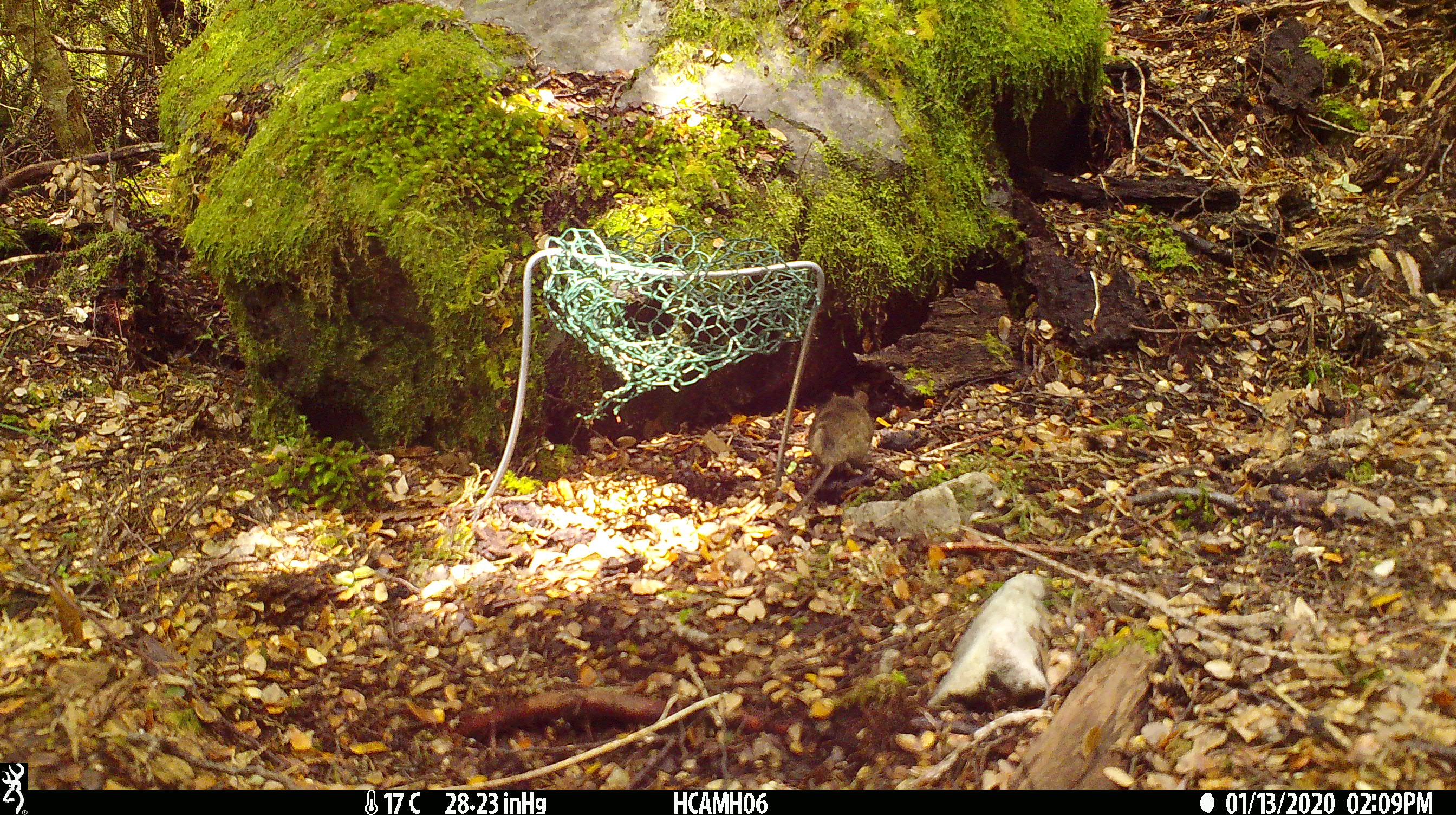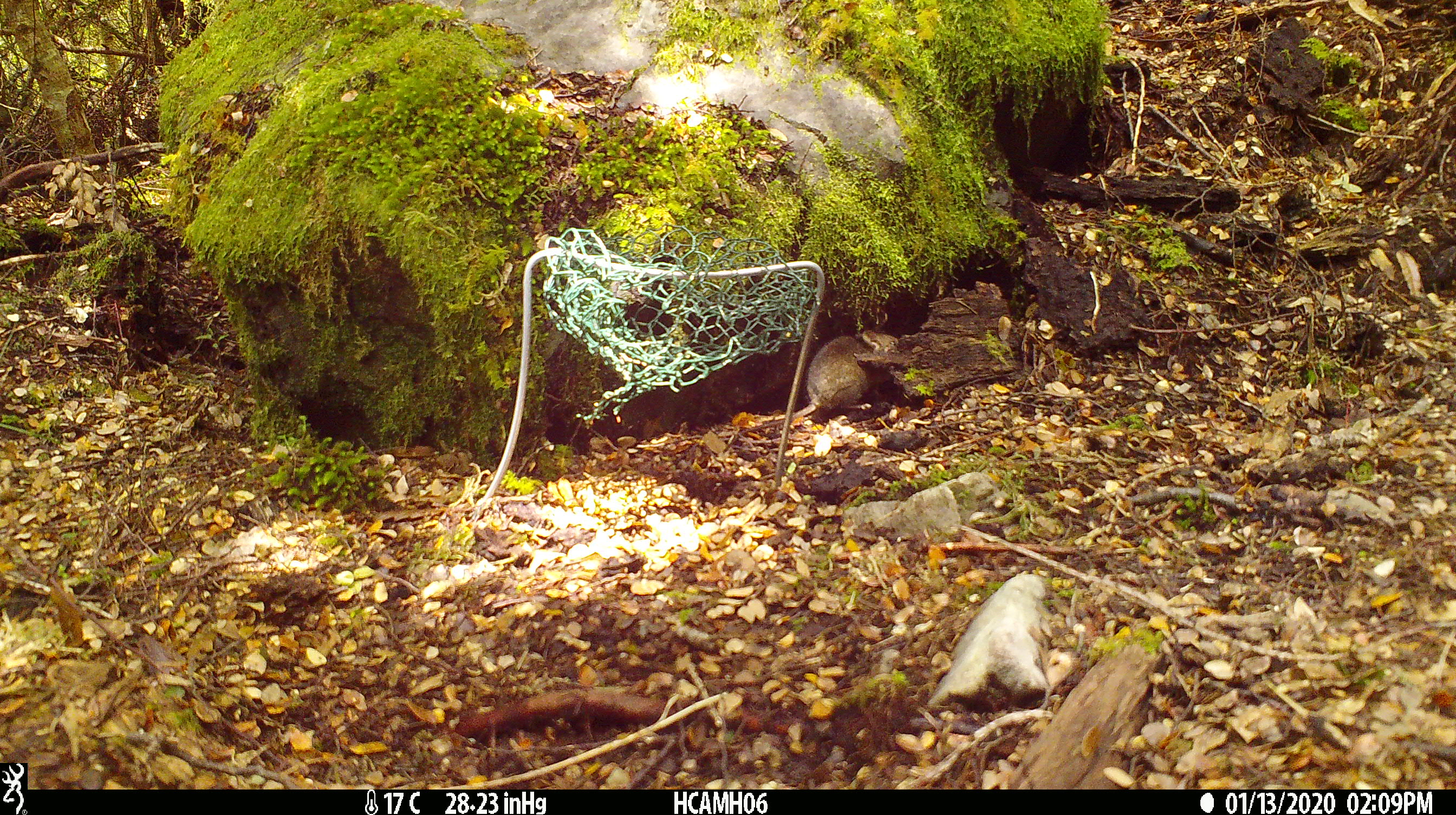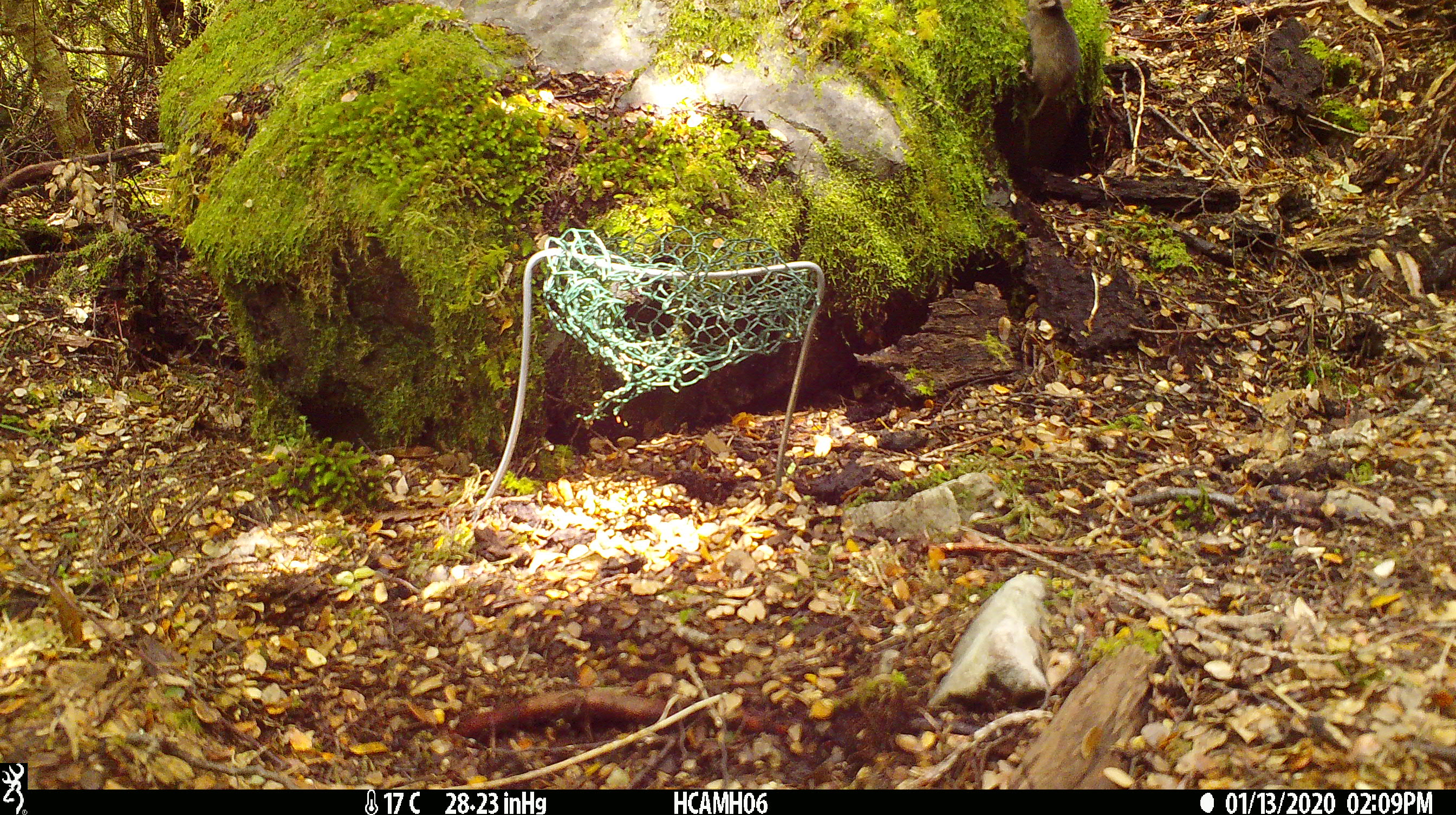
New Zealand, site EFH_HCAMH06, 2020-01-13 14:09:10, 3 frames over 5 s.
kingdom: Animalia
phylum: Chordata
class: Mammalia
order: Rodentia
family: Muridae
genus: Mus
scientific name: Mus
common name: mouse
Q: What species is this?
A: Mouse (Mus).